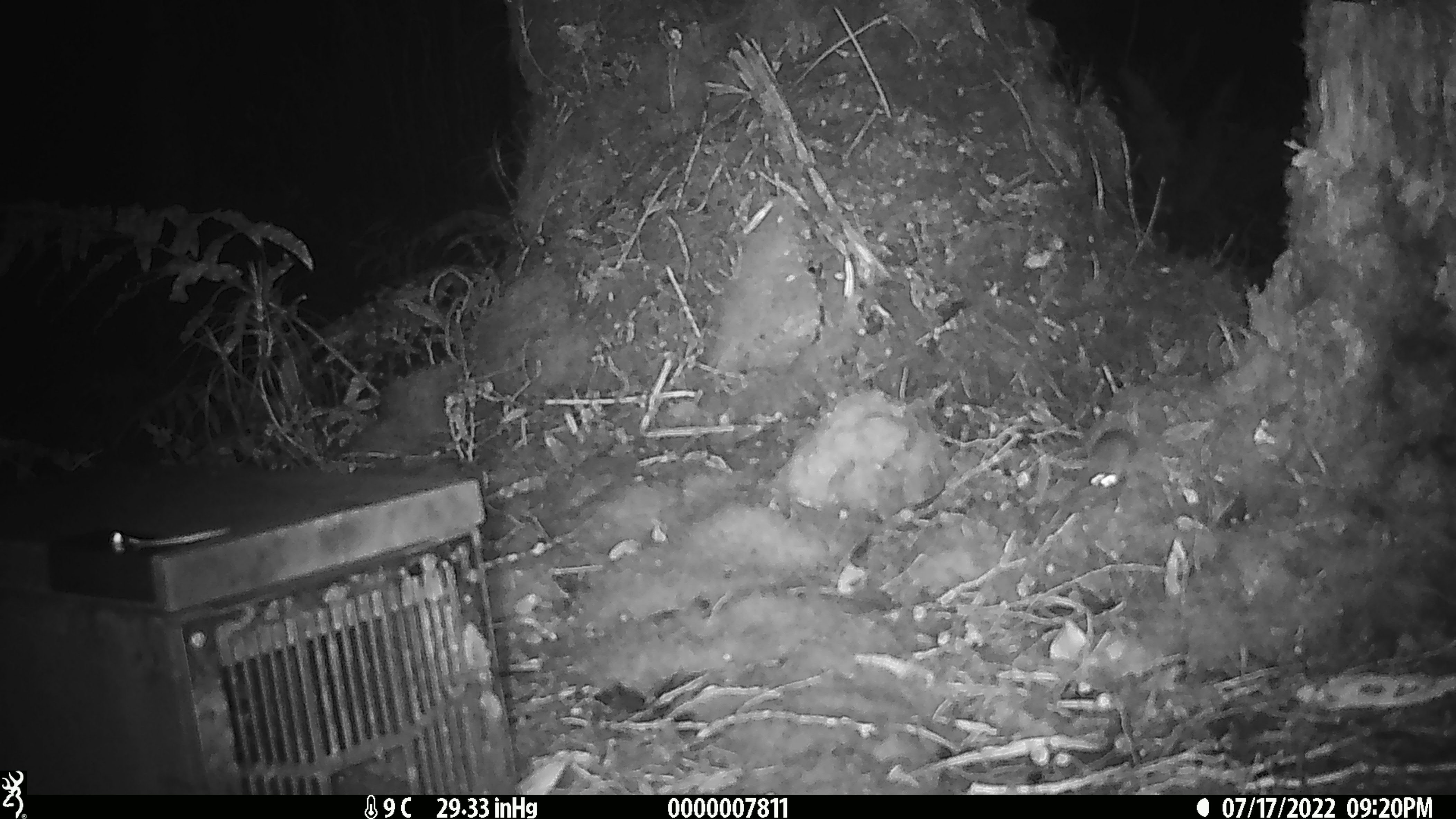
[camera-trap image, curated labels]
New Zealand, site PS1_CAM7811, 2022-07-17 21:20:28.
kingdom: Animalia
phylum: Chordata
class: Mammalia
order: Rodentia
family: Muridae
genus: Mus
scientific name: Mus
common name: mouse